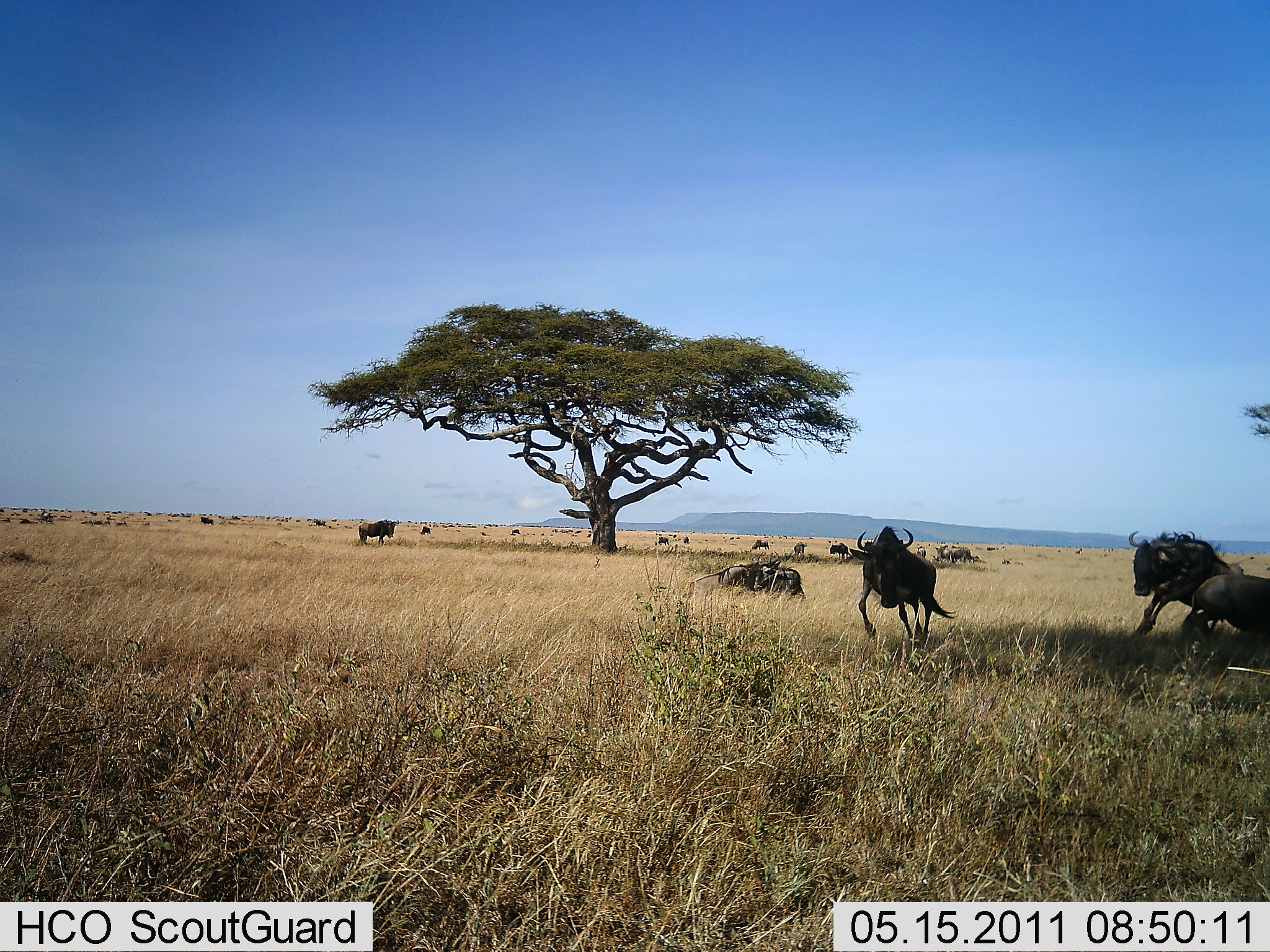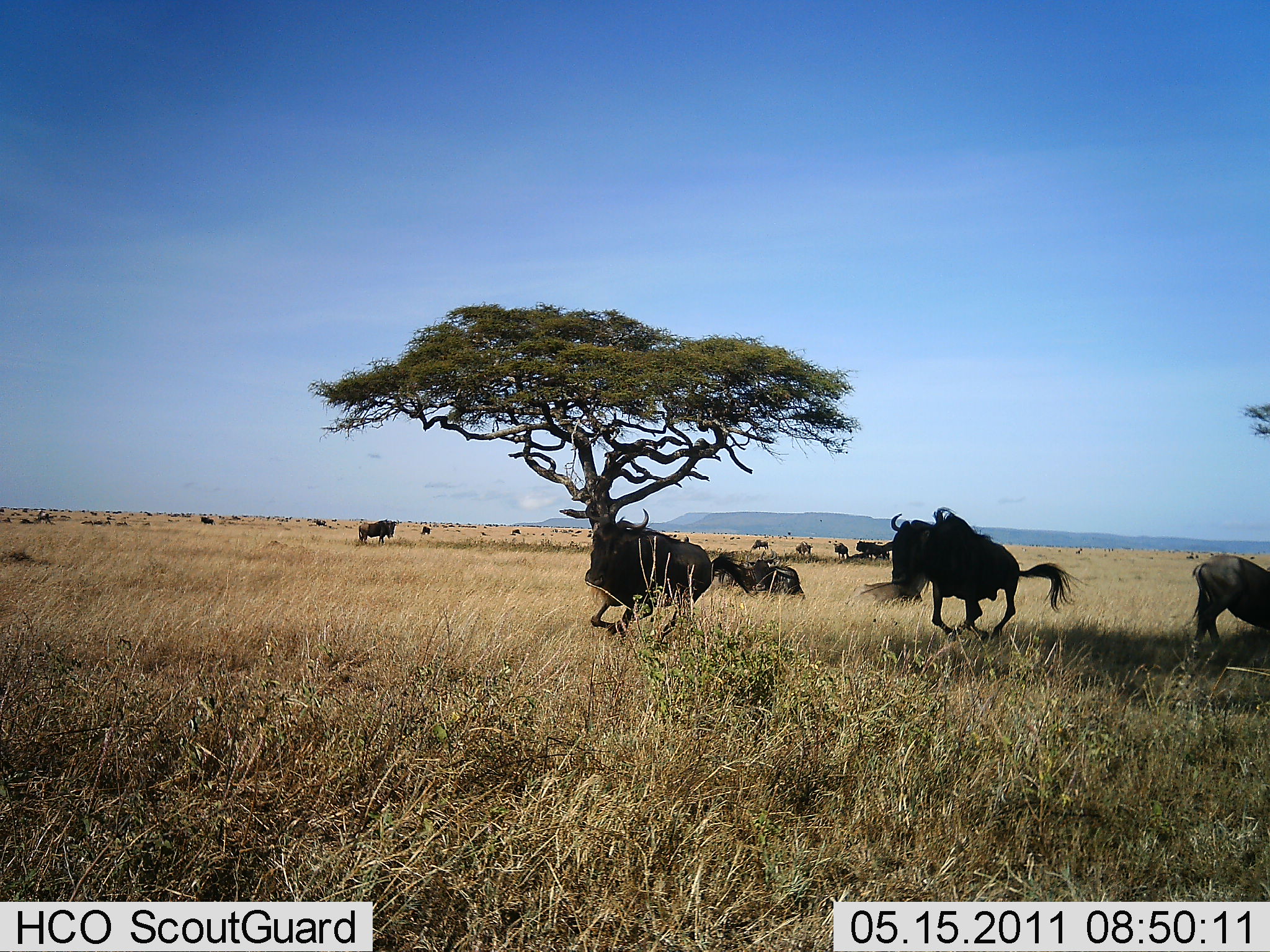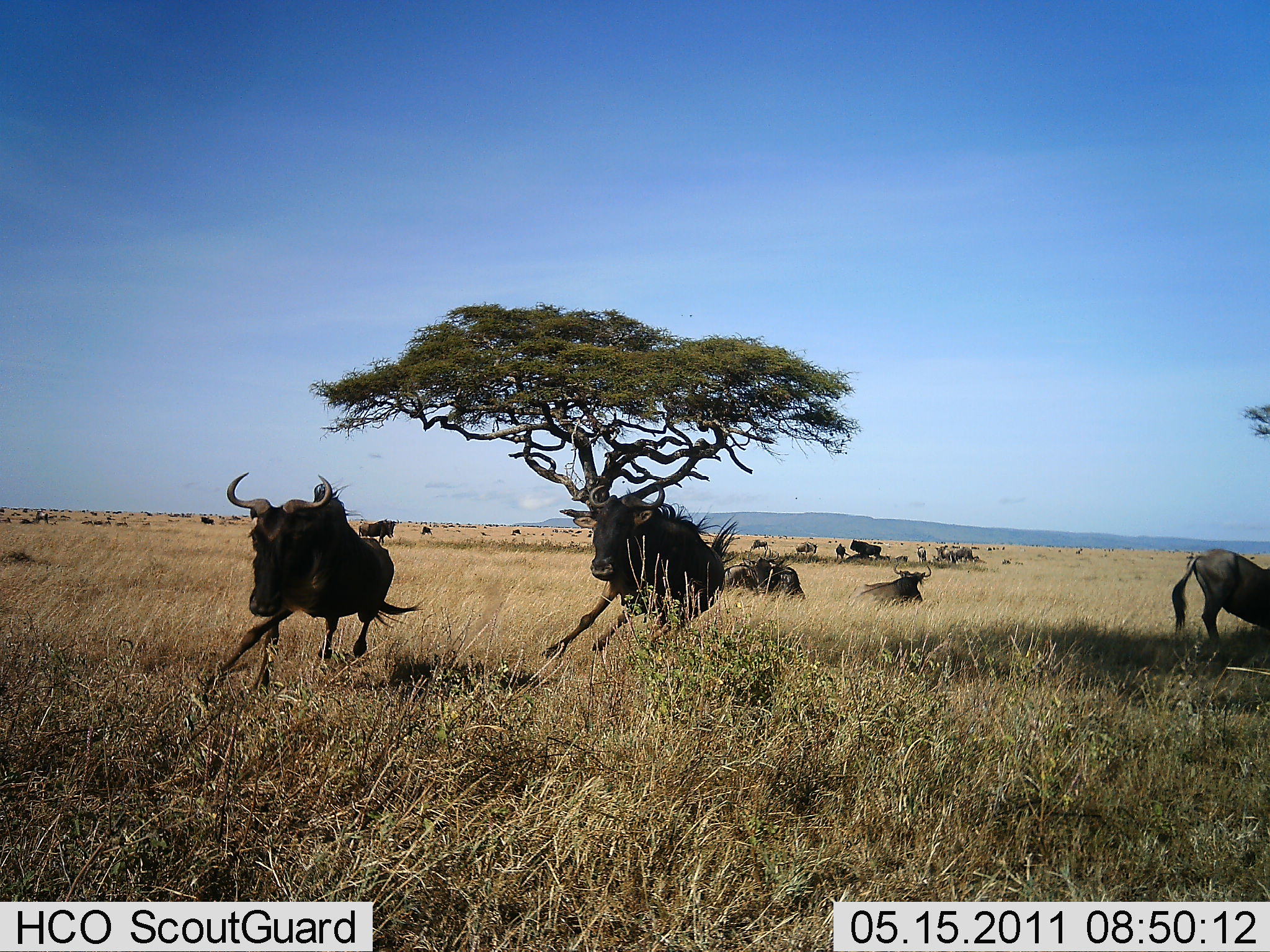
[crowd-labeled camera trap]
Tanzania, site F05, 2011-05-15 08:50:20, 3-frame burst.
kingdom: Animalia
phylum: Chordata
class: Mammalia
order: Artiodactyla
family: Bovidae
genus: Connochaetes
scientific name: Connochaetes taurinus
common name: blue wildebeest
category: wildebeest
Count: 11-50.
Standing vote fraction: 62%.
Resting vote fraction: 38%.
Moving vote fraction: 77%.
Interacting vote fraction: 46%.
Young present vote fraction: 0%.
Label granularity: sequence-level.